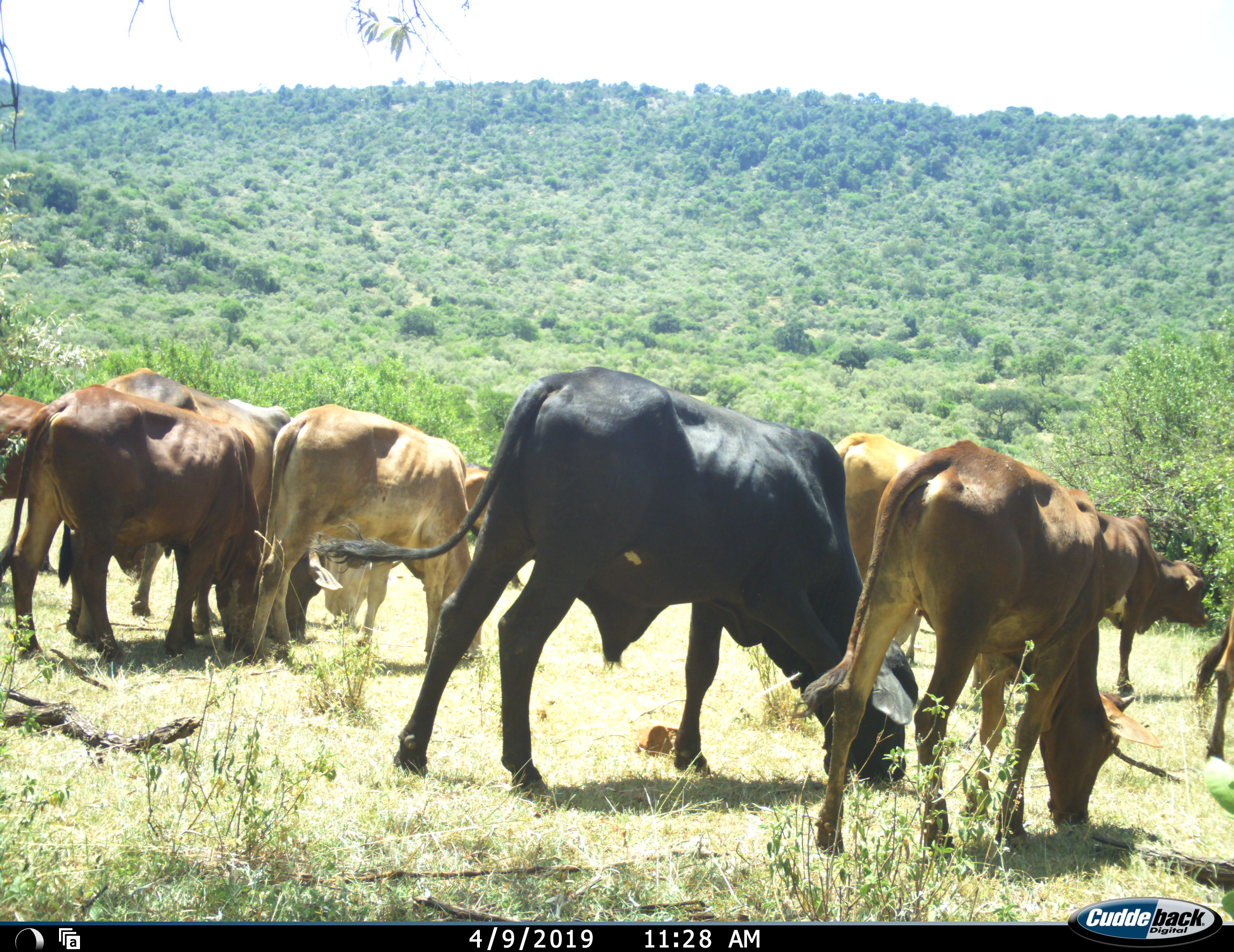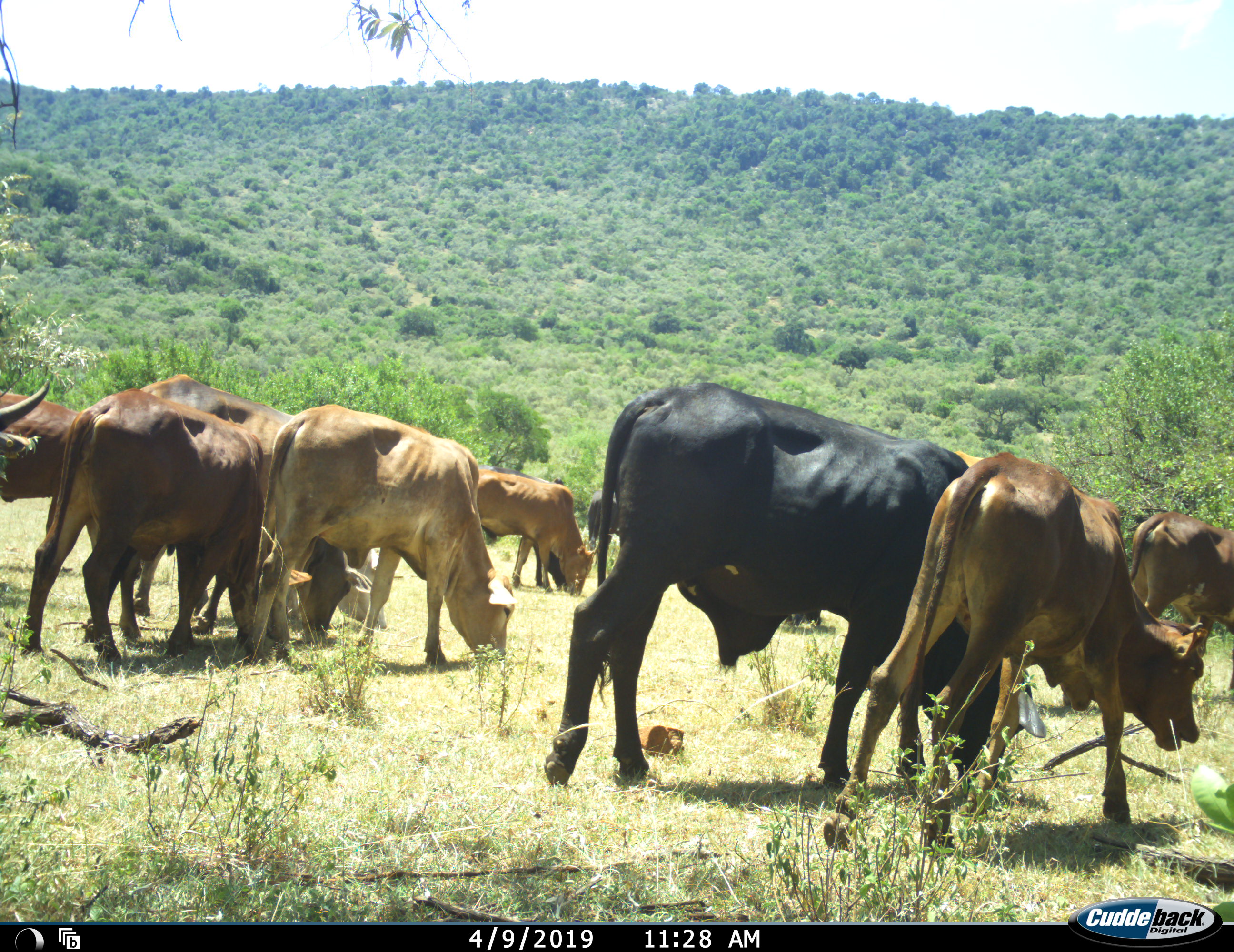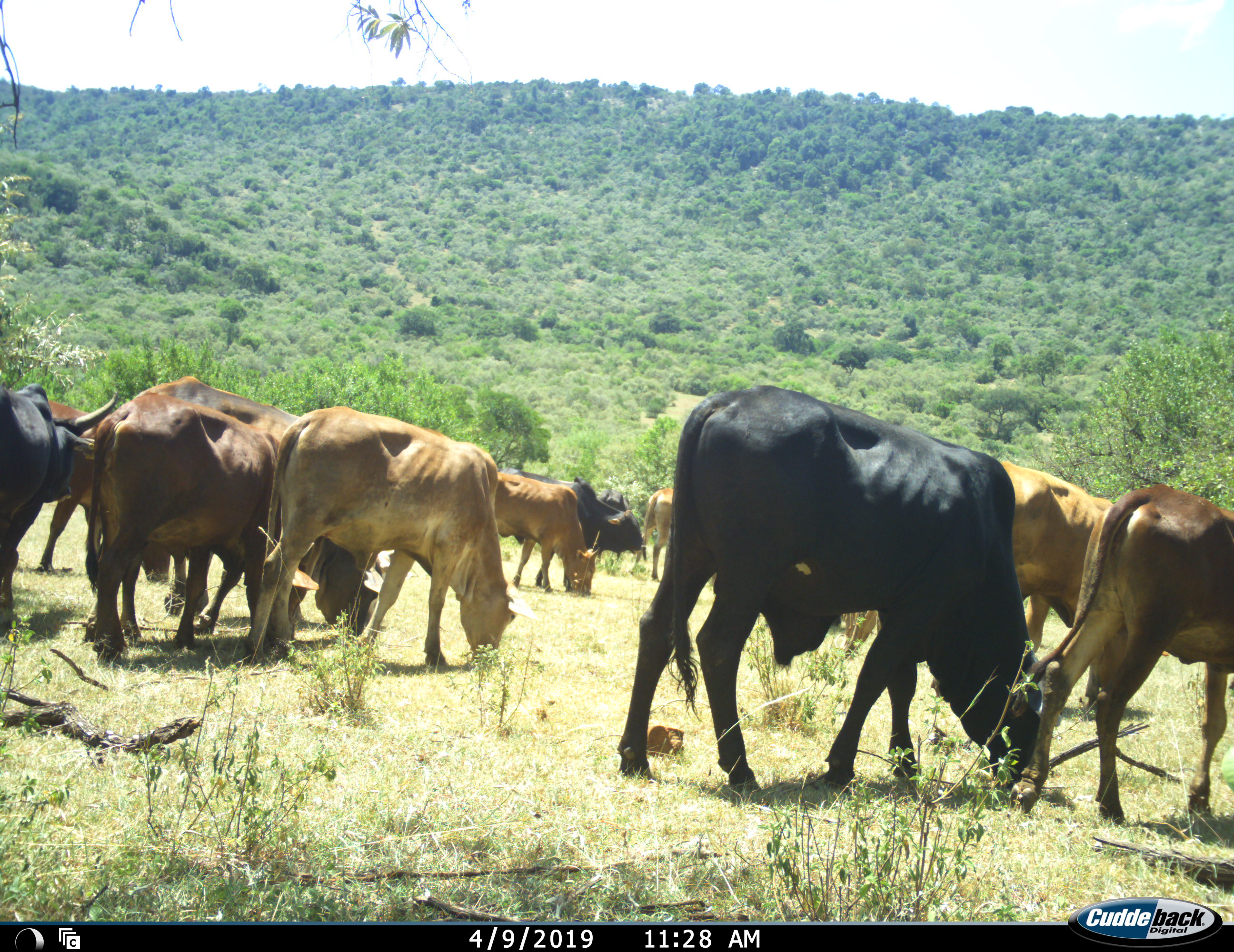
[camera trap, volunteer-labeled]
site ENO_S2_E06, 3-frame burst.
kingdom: Animalia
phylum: Chordata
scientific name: Vertebrata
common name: domestic animal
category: domesticanimal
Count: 11-50.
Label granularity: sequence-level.